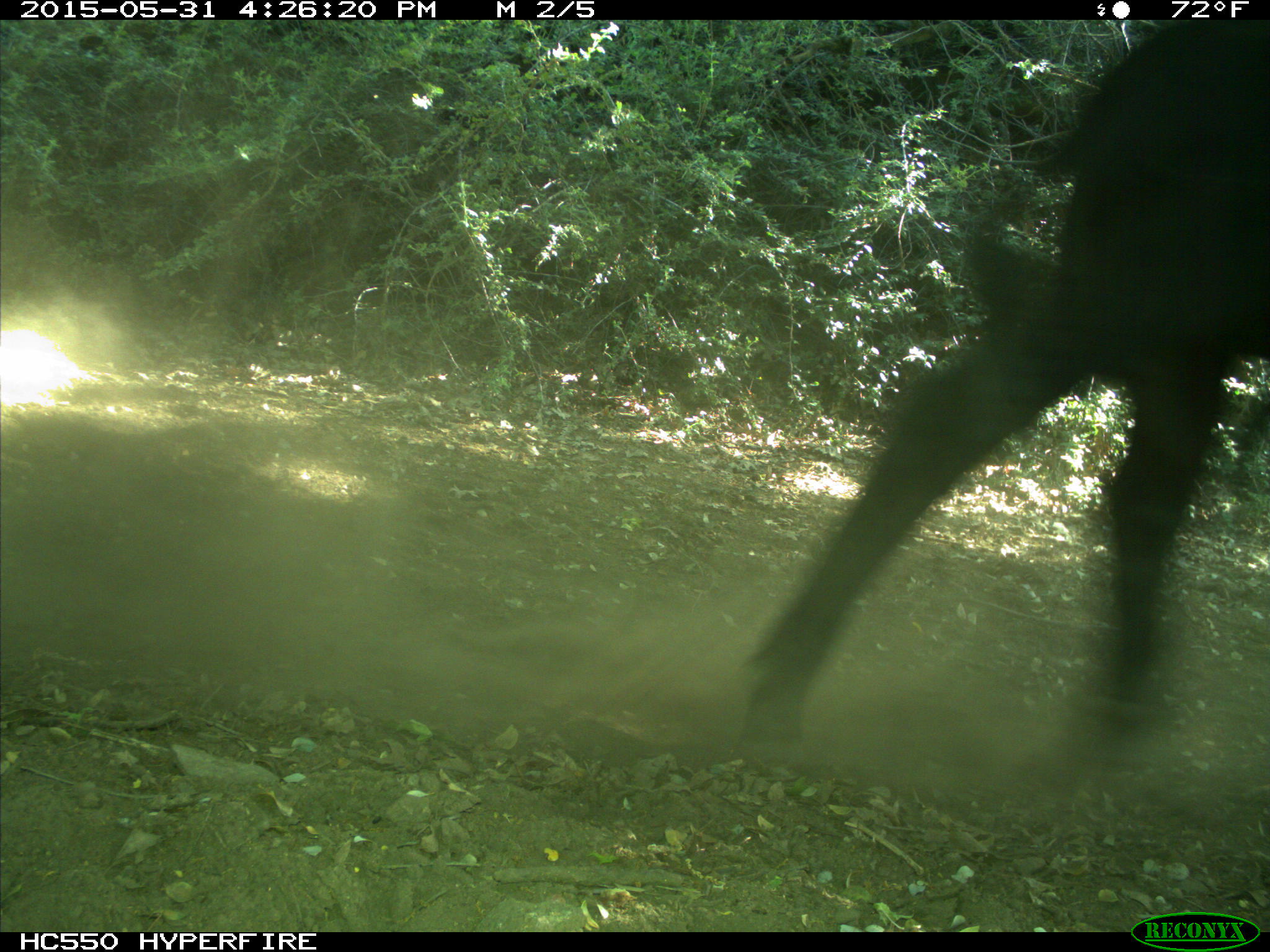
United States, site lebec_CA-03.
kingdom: Animalia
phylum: Chordata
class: Mammalia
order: Artiodactyla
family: Bovidae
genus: Bos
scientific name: Bos taurus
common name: domestic cow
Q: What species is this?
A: Bos taurus (domestic cow).